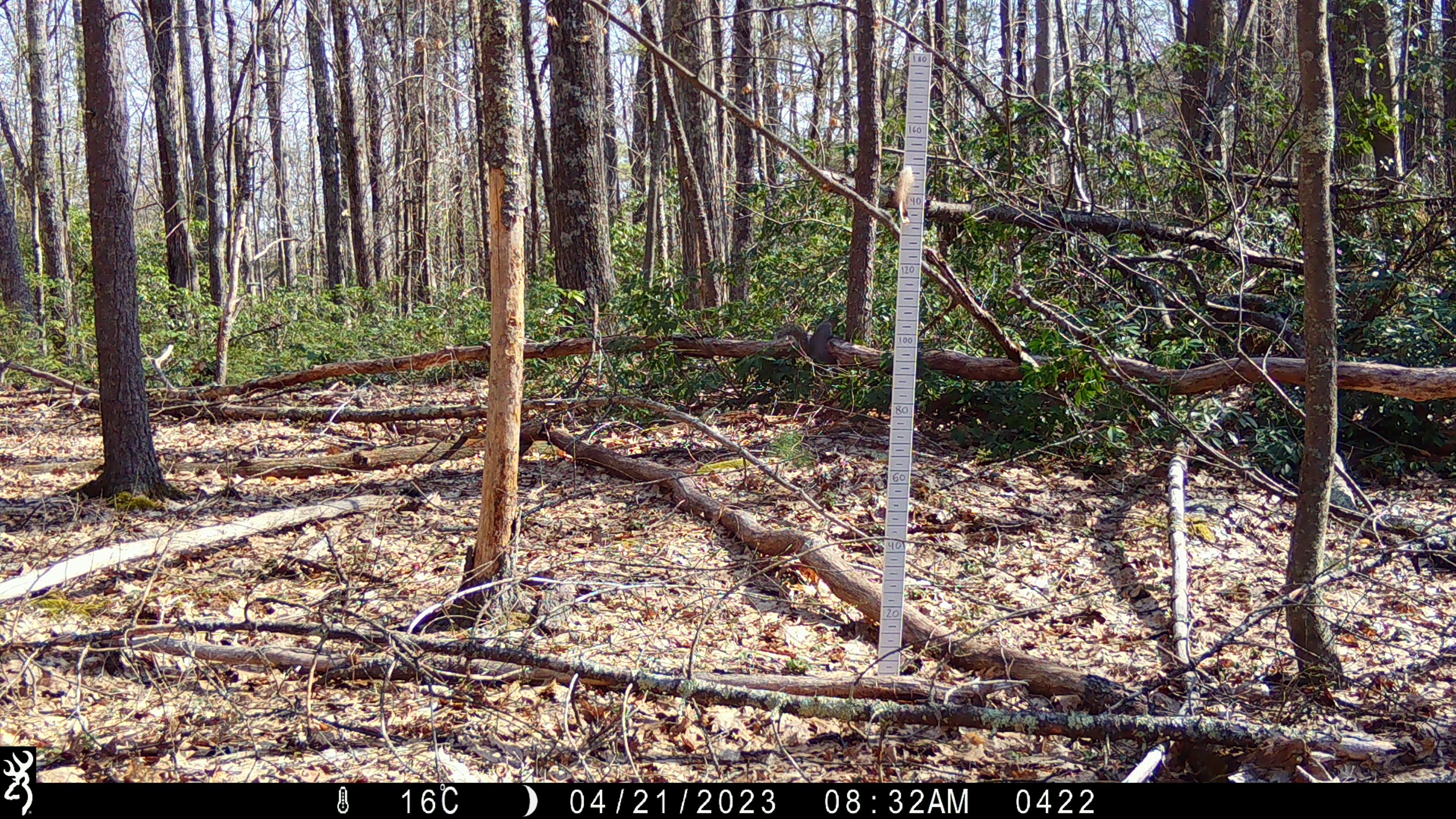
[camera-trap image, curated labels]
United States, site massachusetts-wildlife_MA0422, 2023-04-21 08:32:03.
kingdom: Animalia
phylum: Chordata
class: Mammalia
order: Rodentia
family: Sciuridae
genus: Sciurus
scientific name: Sciurus carolinensis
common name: gray squirrel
Gray squirrel (Sciurus carolinensis).